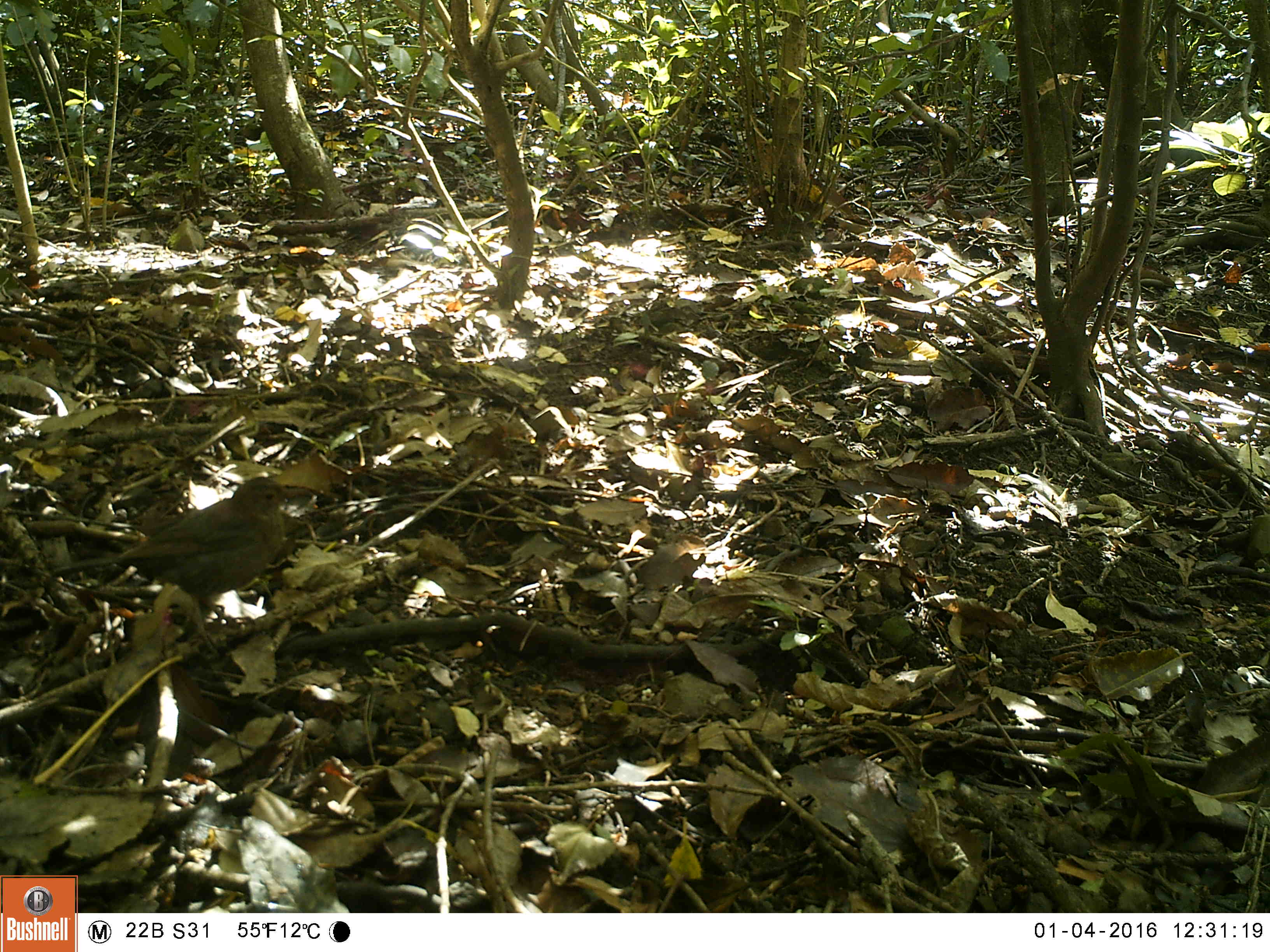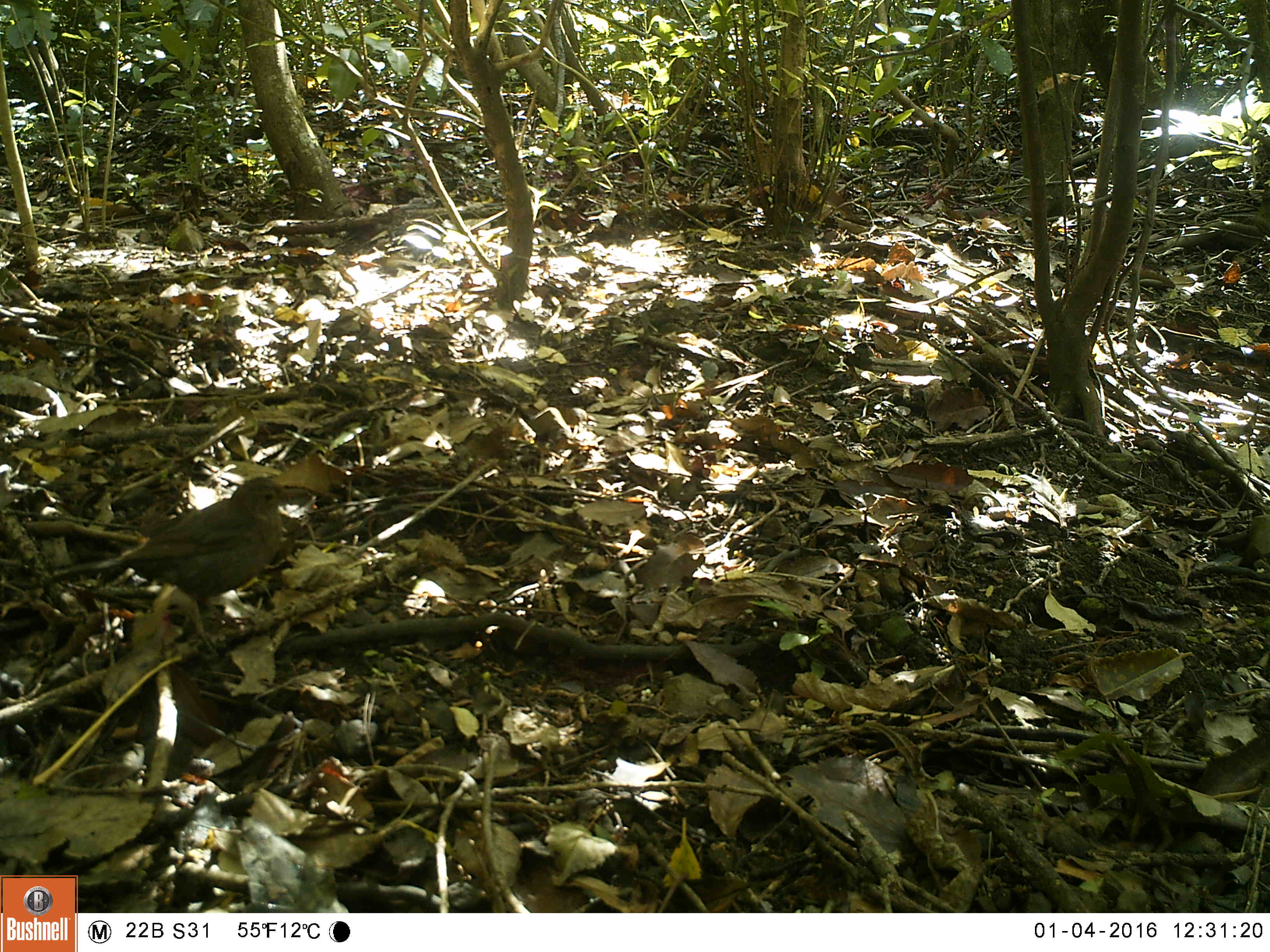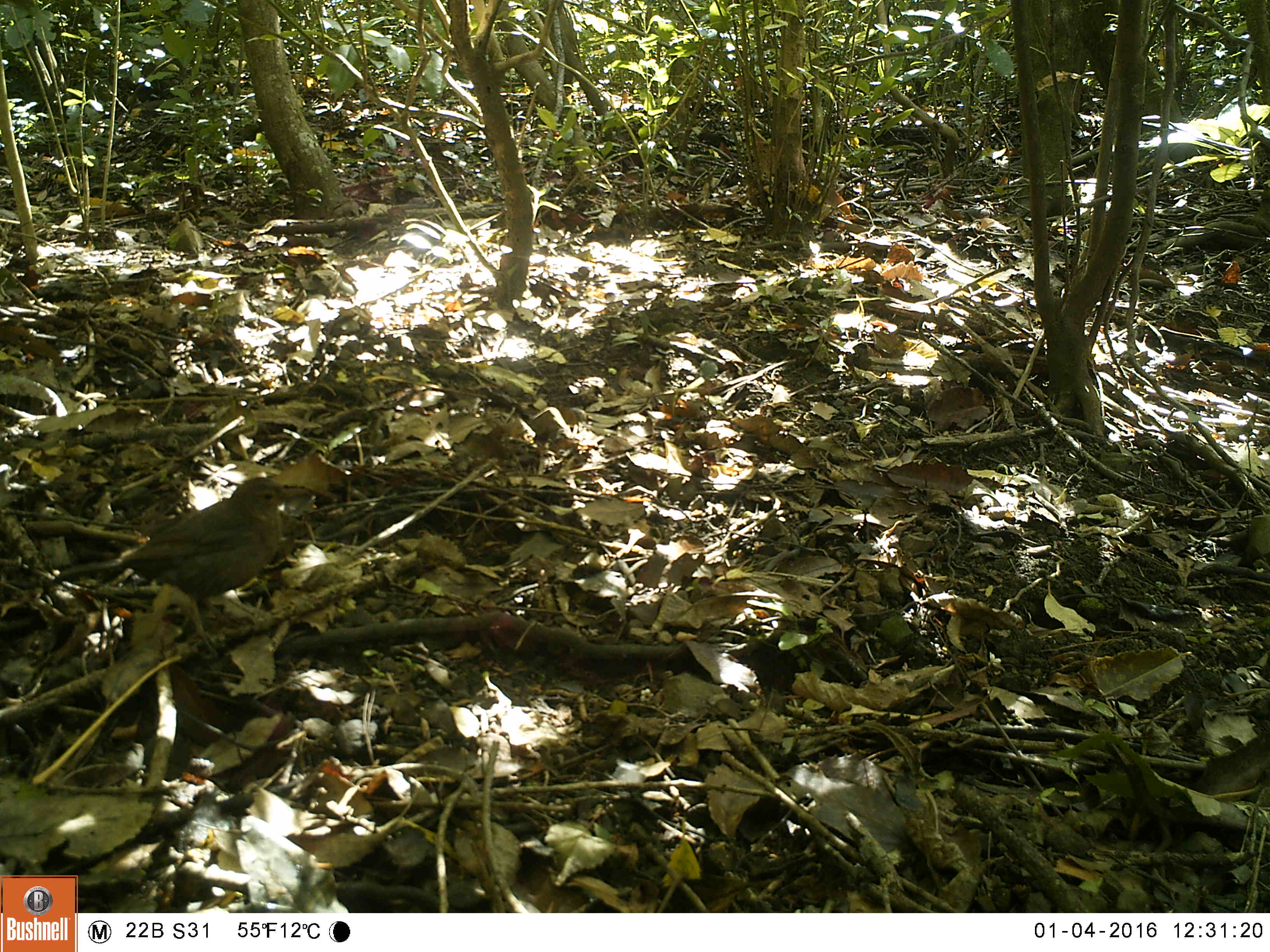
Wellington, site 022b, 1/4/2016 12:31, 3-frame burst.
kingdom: Animalia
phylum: Chordata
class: Aves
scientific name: Aves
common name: bird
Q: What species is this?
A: Bird (Aves).